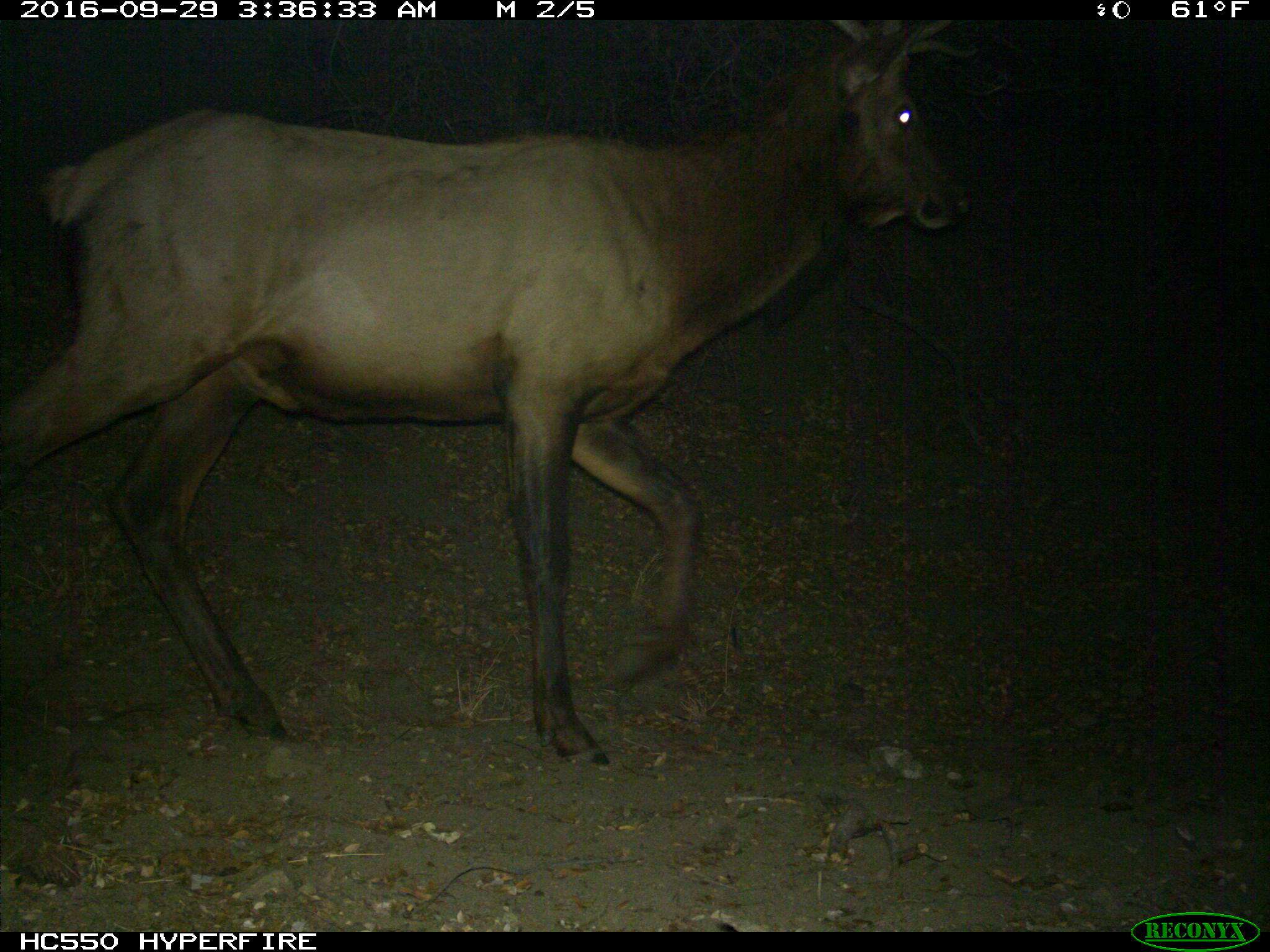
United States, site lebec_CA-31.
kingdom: Animalia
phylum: Chordata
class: Mammalia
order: Artiodactyla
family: Cervidae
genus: Cervus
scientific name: Cervus canadensis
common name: elk